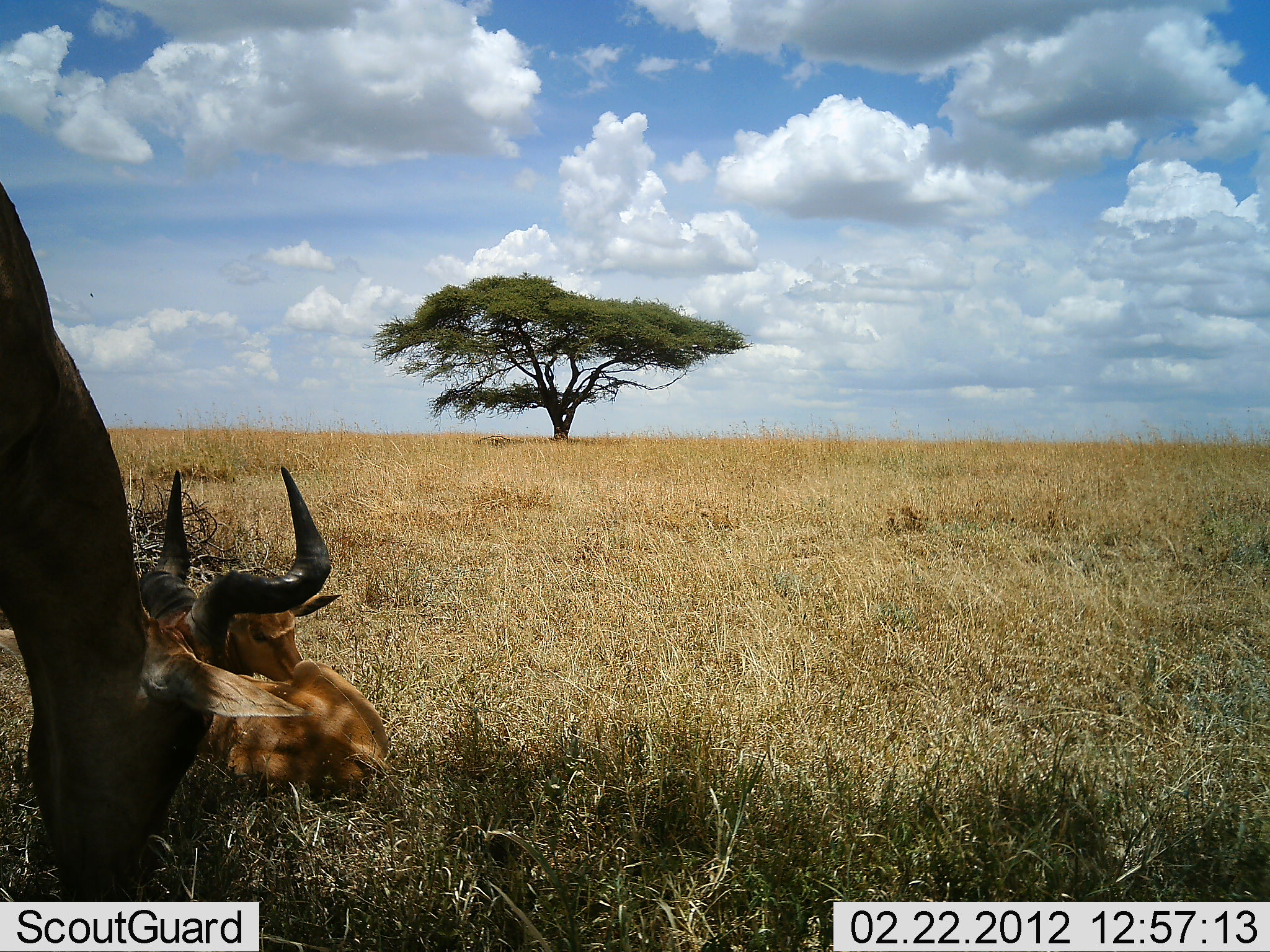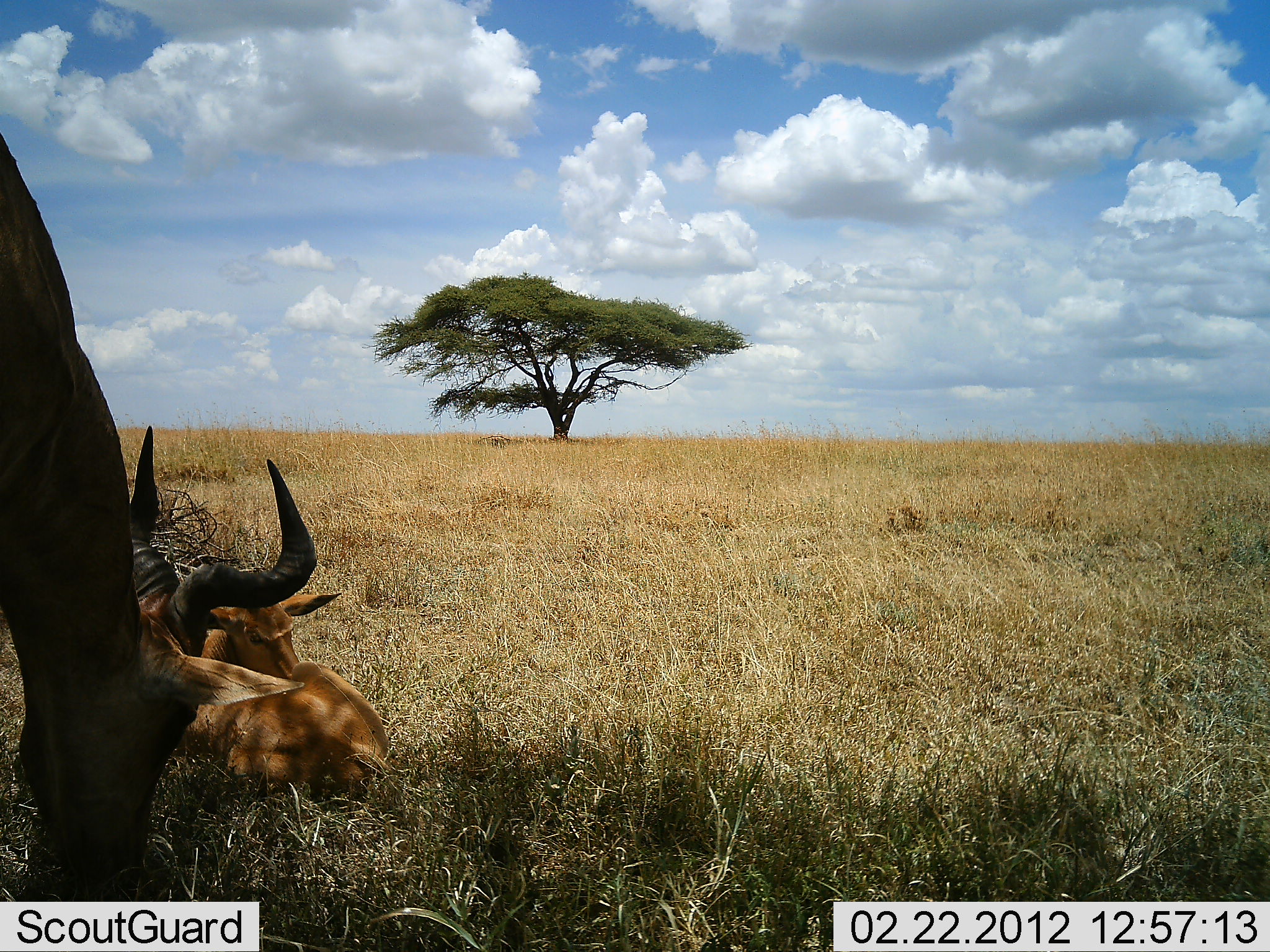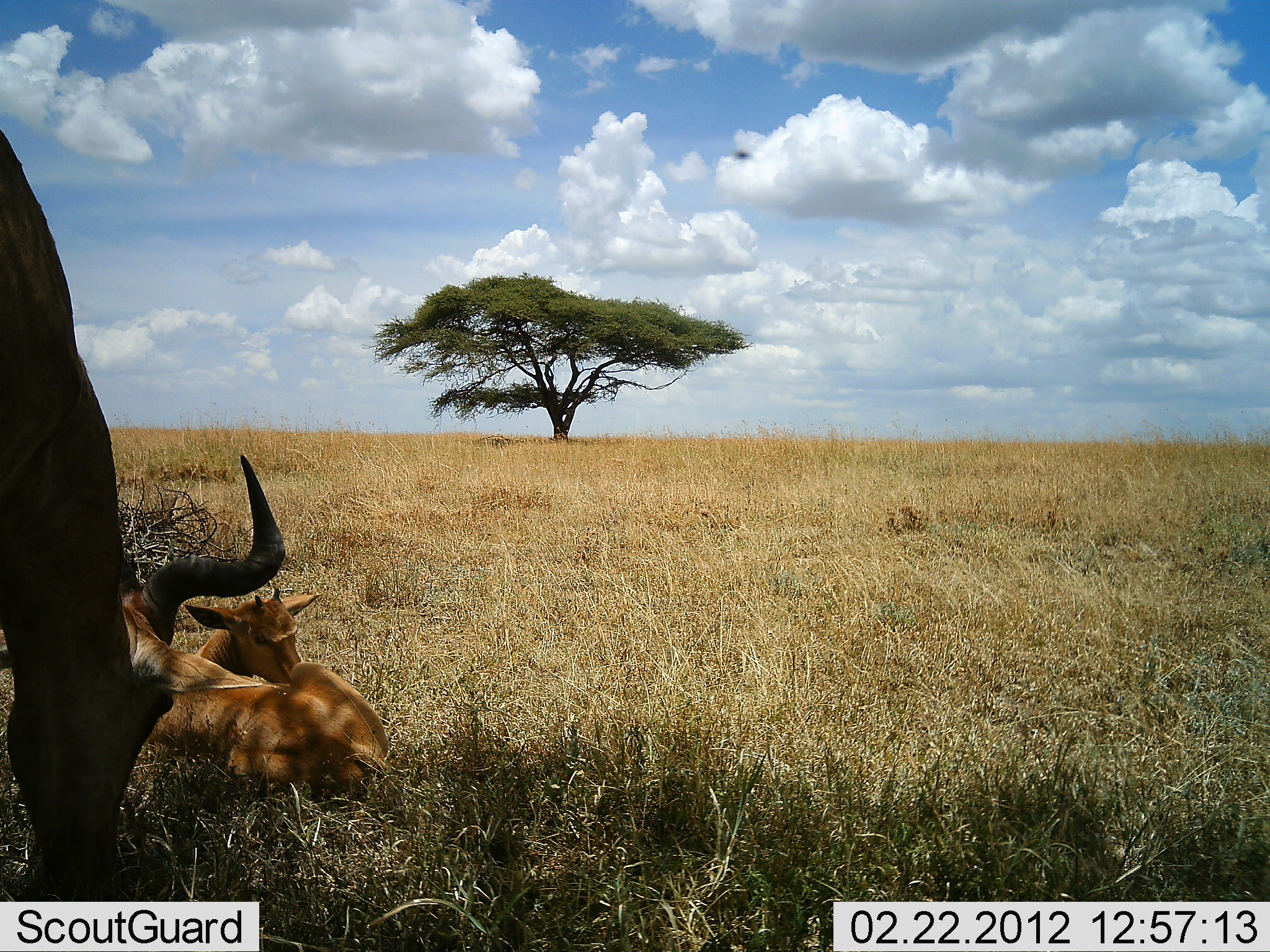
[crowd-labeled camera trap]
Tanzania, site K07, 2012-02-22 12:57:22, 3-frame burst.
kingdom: Animalia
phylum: Chordata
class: Mammalia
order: Artiodactyla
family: Bovidae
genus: Alcelaphus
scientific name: Alcelaphus buselaphus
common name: hartebeest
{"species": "hartebeest (Alcelaphus buselaphus)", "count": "2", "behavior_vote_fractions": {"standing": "36%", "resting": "100%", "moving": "0%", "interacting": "0%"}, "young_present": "77%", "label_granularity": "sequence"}